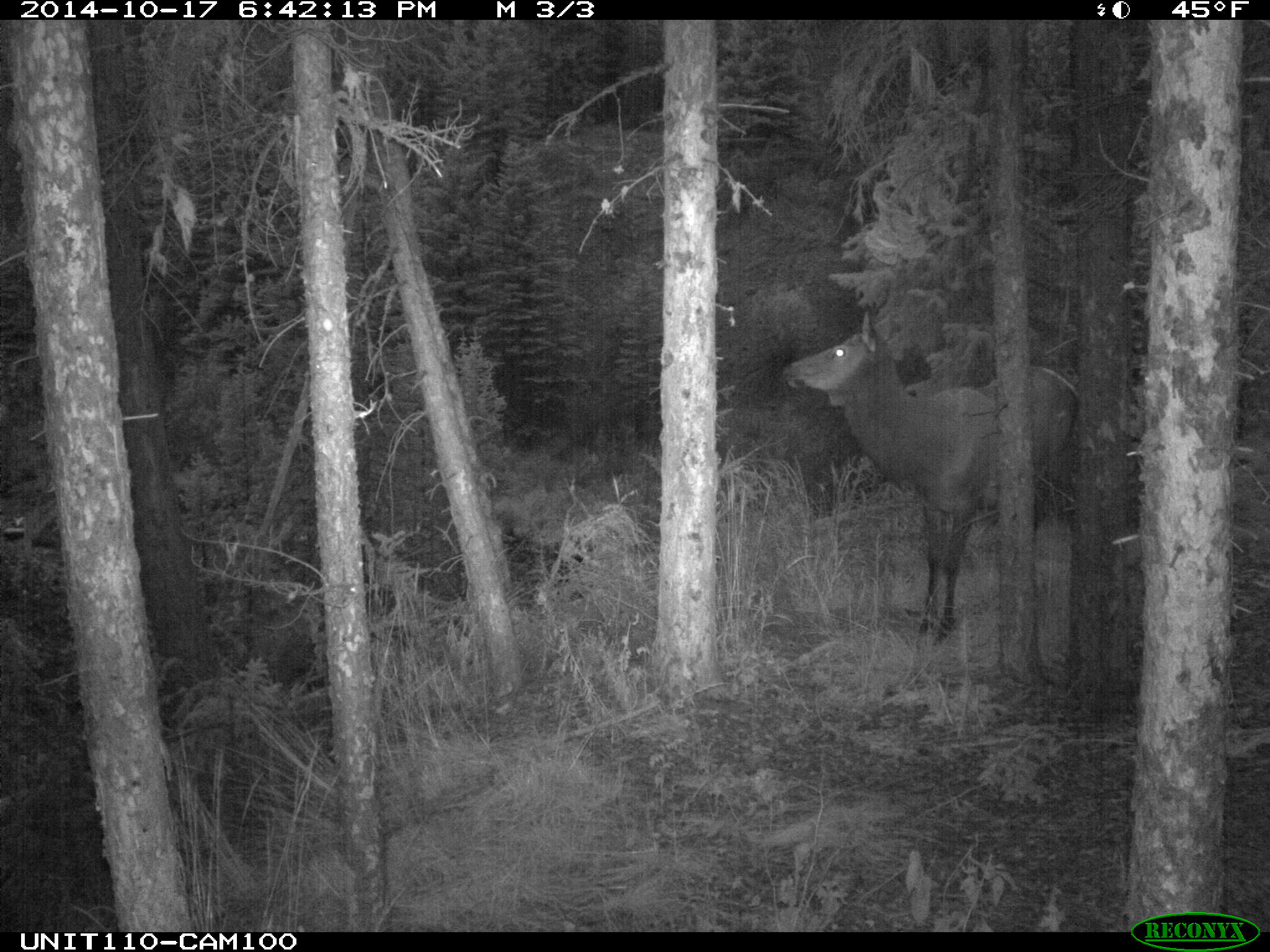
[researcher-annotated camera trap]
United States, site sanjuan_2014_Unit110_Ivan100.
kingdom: Animalia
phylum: Chordata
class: Mammalia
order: Artiodactyla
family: Cervidae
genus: Cervus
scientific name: Cervus elaphus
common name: red deer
Cervus elaphus (red deer).